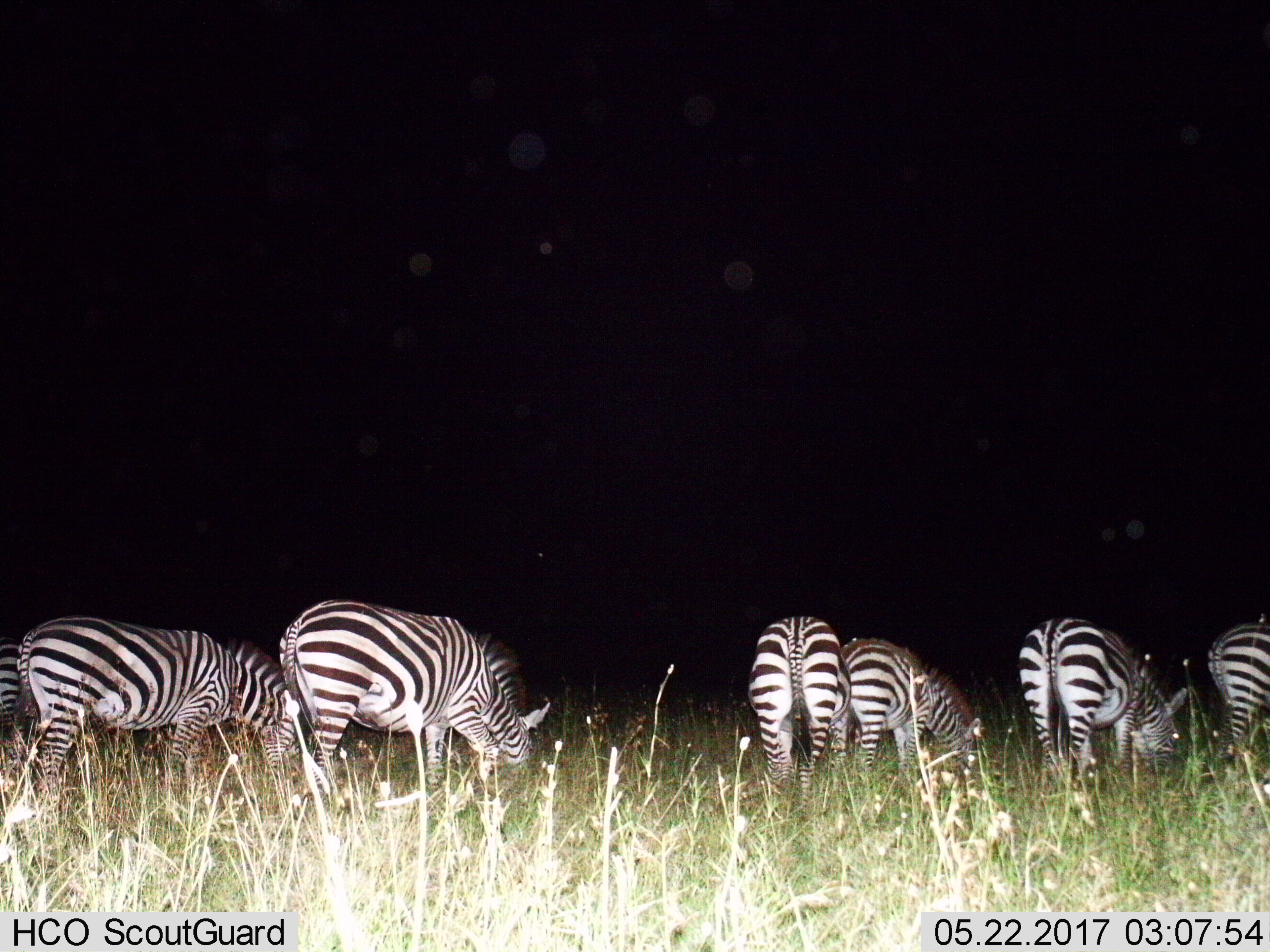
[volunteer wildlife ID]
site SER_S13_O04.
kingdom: Animalia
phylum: Chordata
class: Mammalia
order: Perissodactyla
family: Equidae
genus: Equus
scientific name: Equus quagga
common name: plains zebra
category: zebraplains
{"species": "zebraplains (plains zebra) (Equus quagga)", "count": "7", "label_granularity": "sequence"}